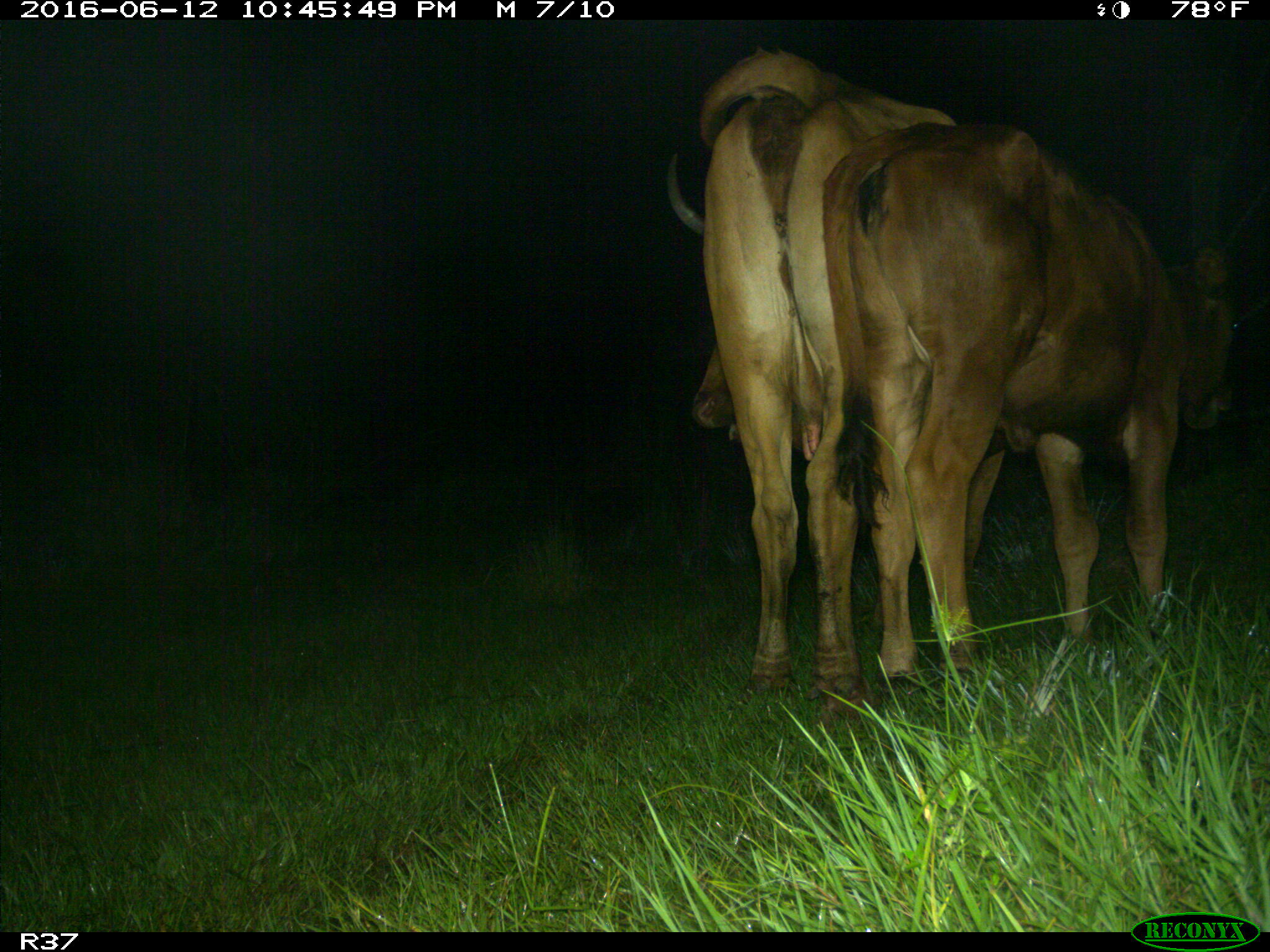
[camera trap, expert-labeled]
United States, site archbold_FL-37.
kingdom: Animalia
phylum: Chordata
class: Mammalia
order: Artiodactyla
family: Bovidae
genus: Bos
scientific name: Bos taurus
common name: domestic cow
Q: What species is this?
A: Bos taurus (domestic cow).